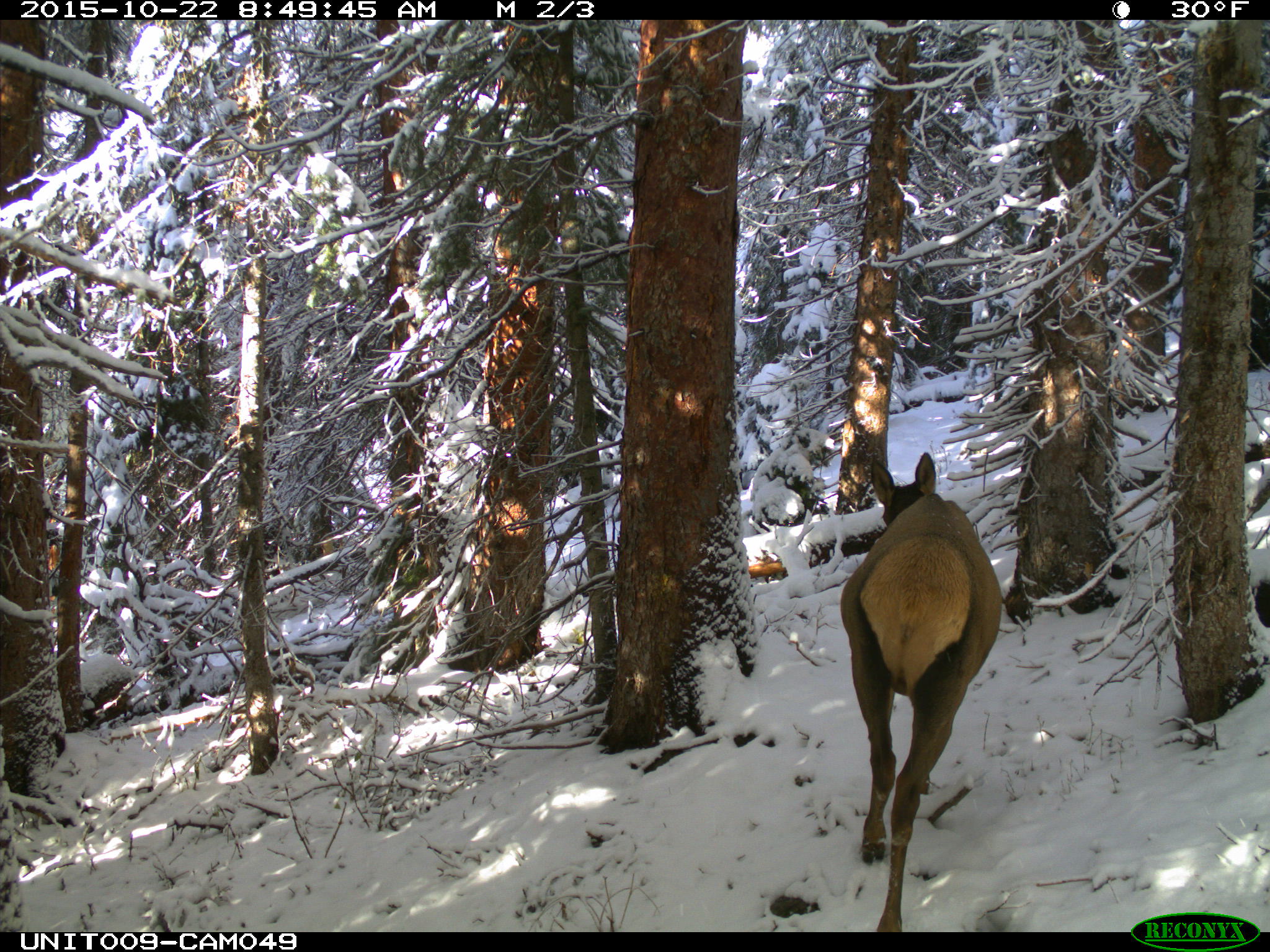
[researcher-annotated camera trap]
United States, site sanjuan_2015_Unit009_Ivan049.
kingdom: Animalia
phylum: Chordata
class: Mammalia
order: Artiodactyla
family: Cervidae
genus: Cervus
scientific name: Cervus elaphus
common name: red deer